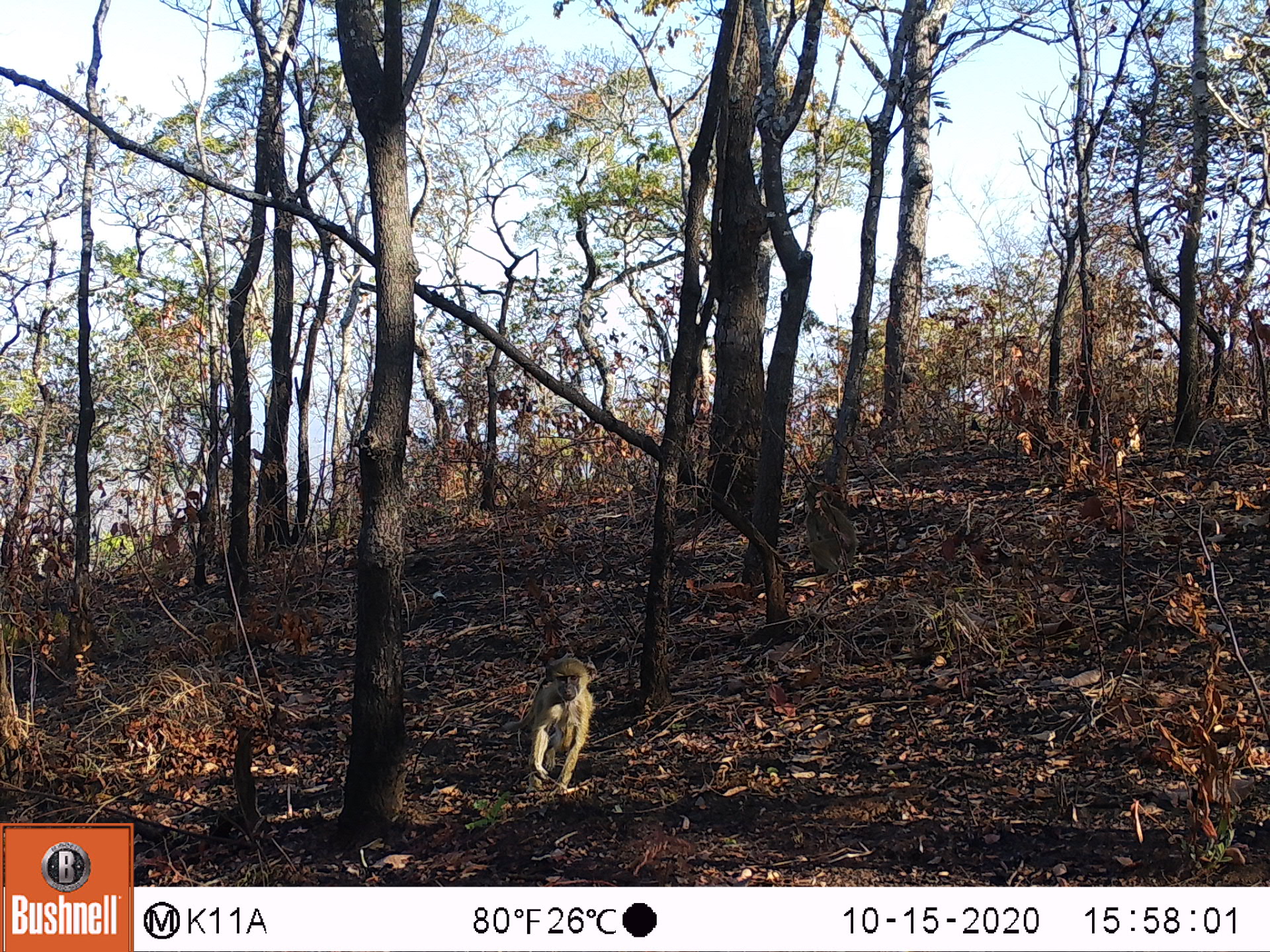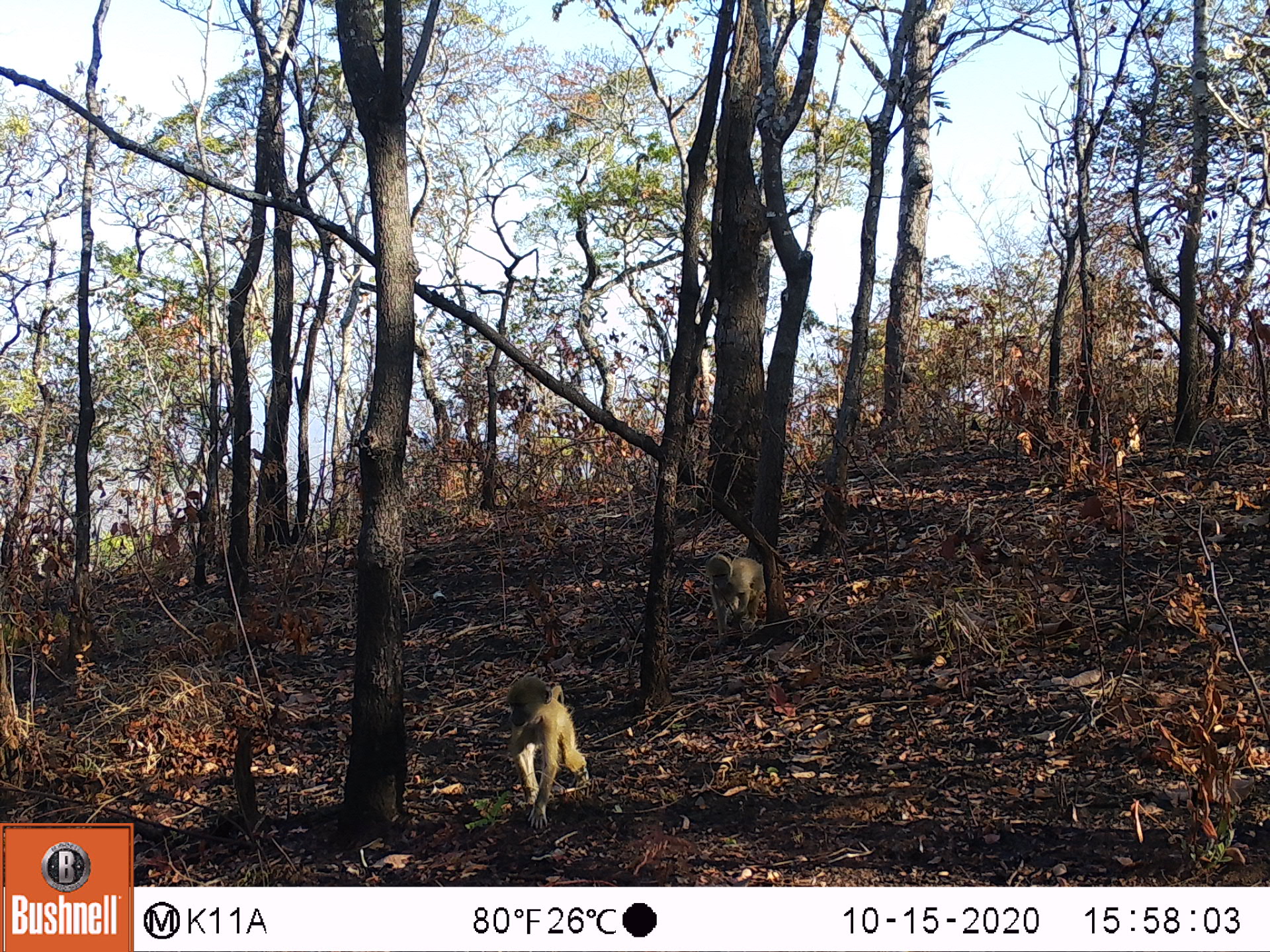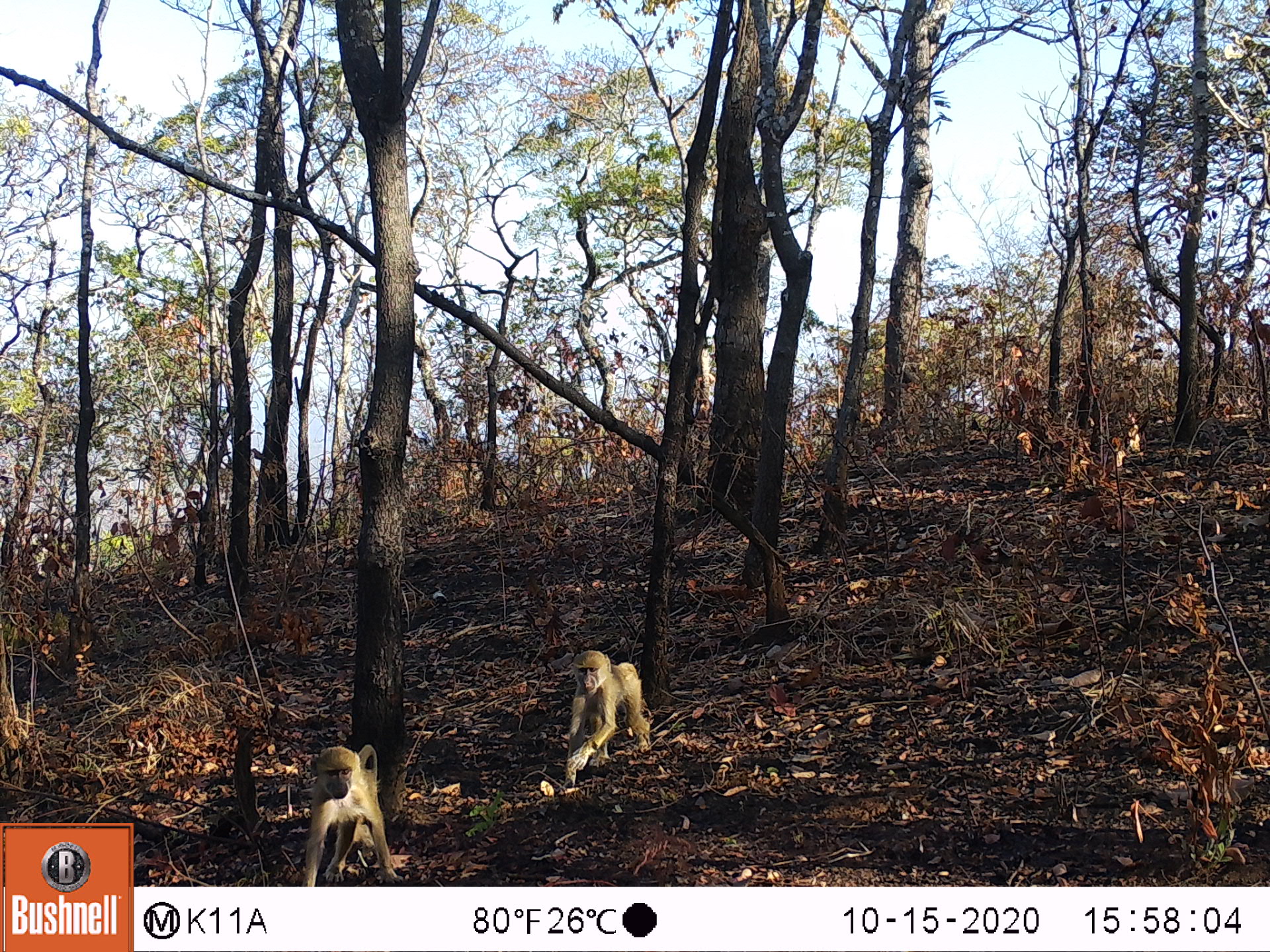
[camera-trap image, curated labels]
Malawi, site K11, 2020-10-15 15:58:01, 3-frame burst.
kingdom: Animalia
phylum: Chordata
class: Mammalia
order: Primates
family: Cercopithecidae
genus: Papio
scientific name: Papio cynocephalus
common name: yellow baboon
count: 2